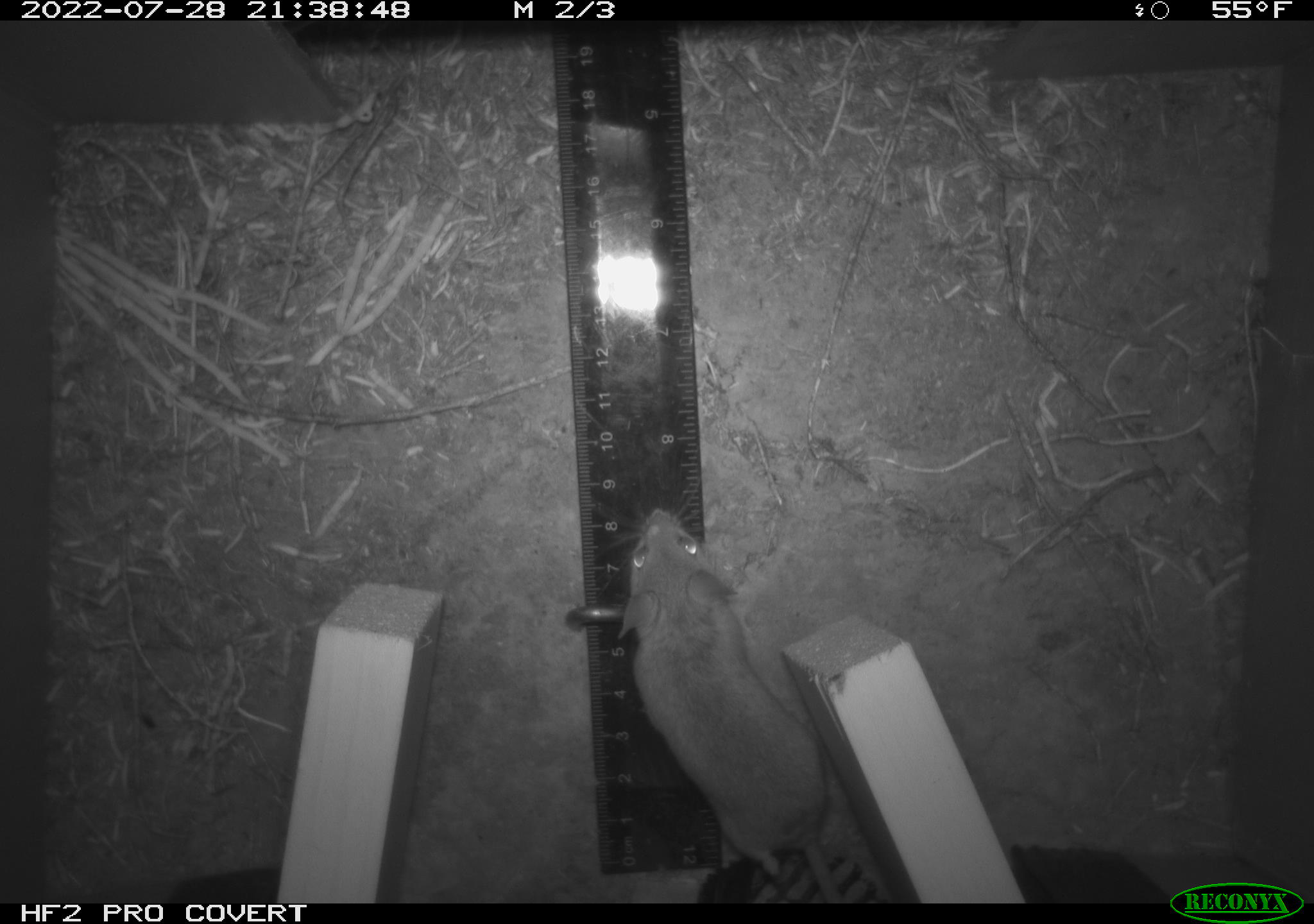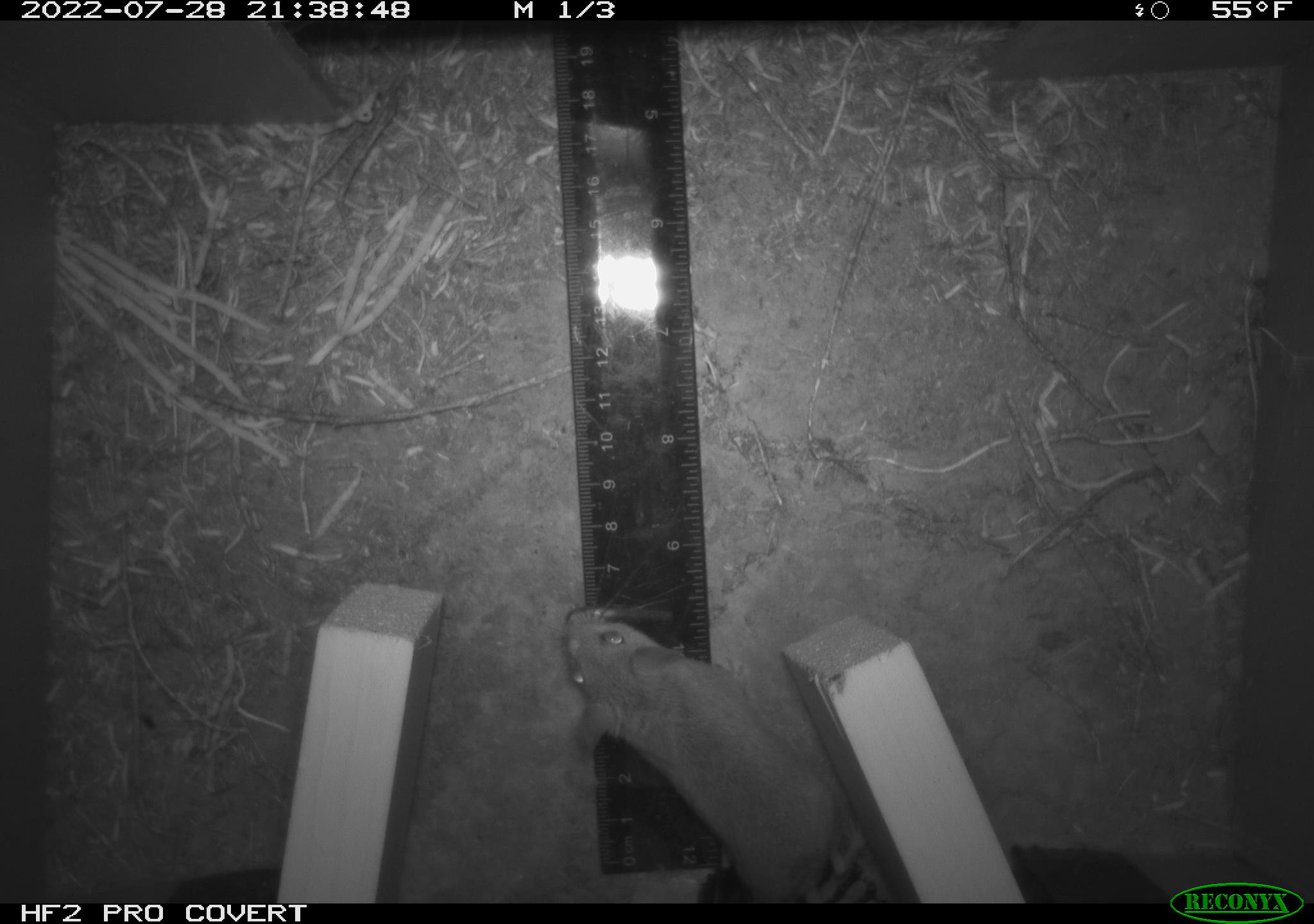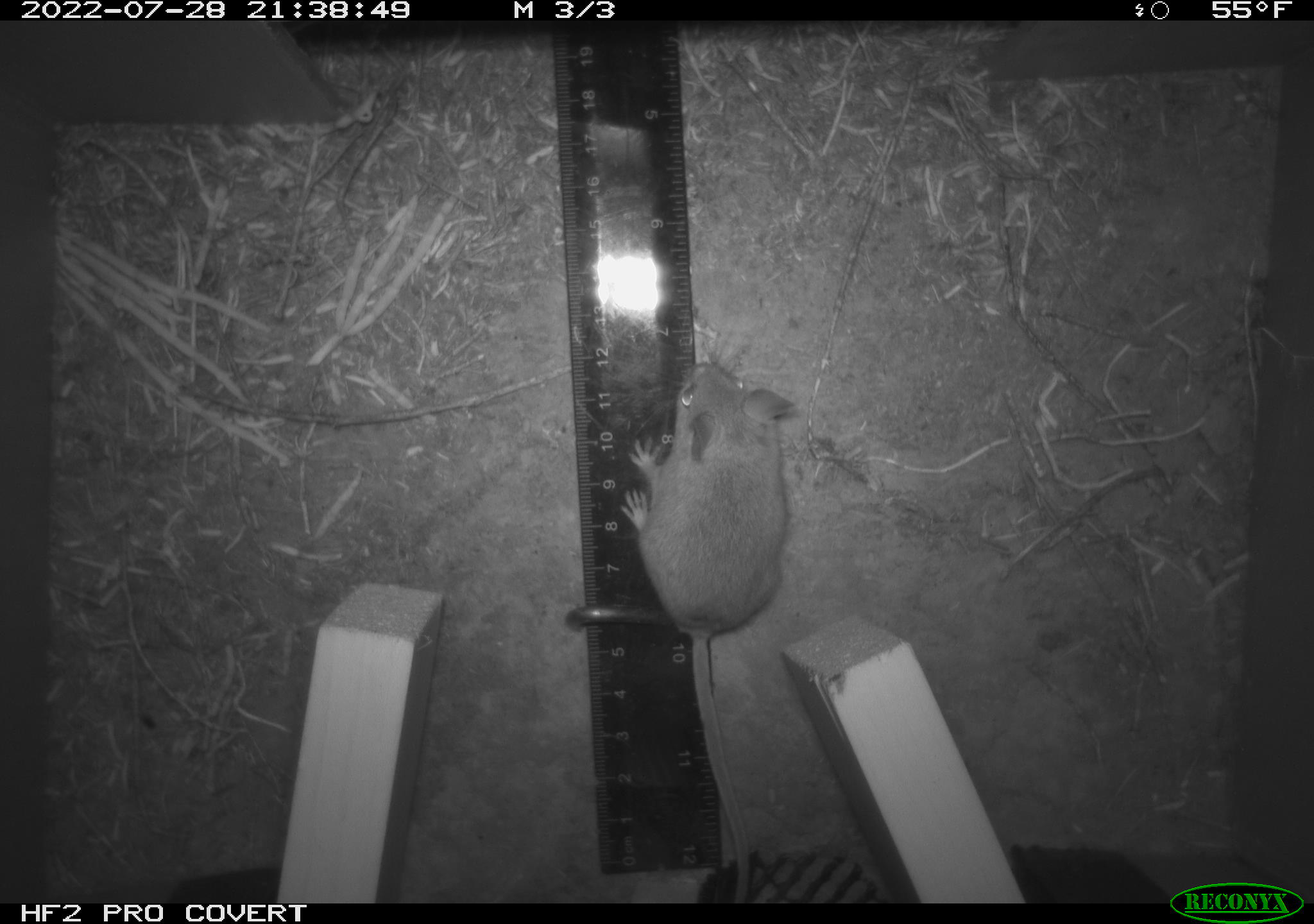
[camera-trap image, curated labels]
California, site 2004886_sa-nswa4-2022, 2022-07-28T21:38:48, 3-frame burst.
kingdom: Animalia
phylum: Chordata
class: Mammalia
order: Rodentia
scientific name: Rodentia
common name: rodent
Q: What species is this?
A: Rodent (Rodentia).